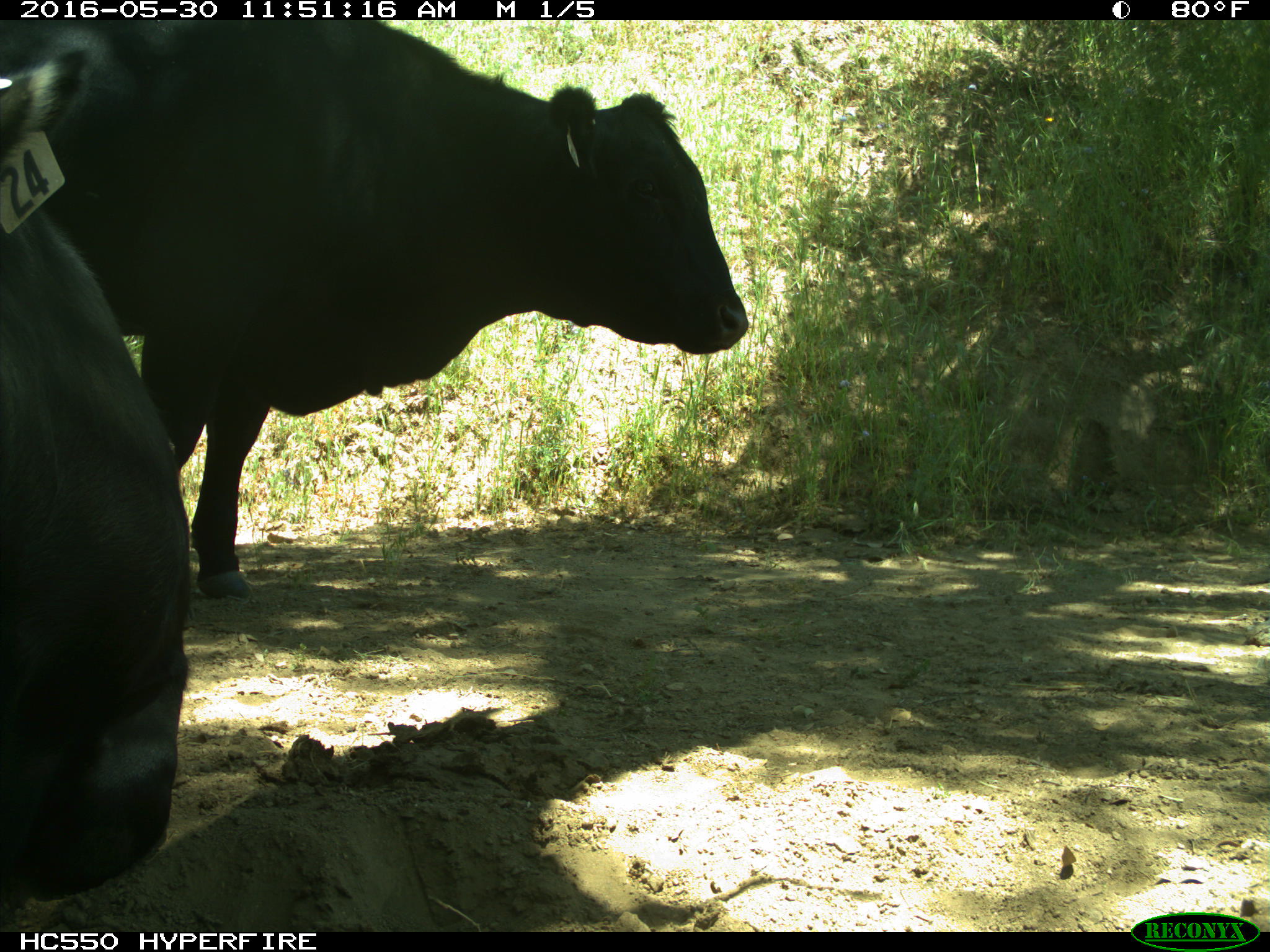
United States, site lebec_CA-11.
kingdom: Animalia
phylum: Chordata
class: Mammalia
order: Artiodactyla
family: Bovidae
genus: Bos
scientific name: Bos taurus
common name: domestic cow